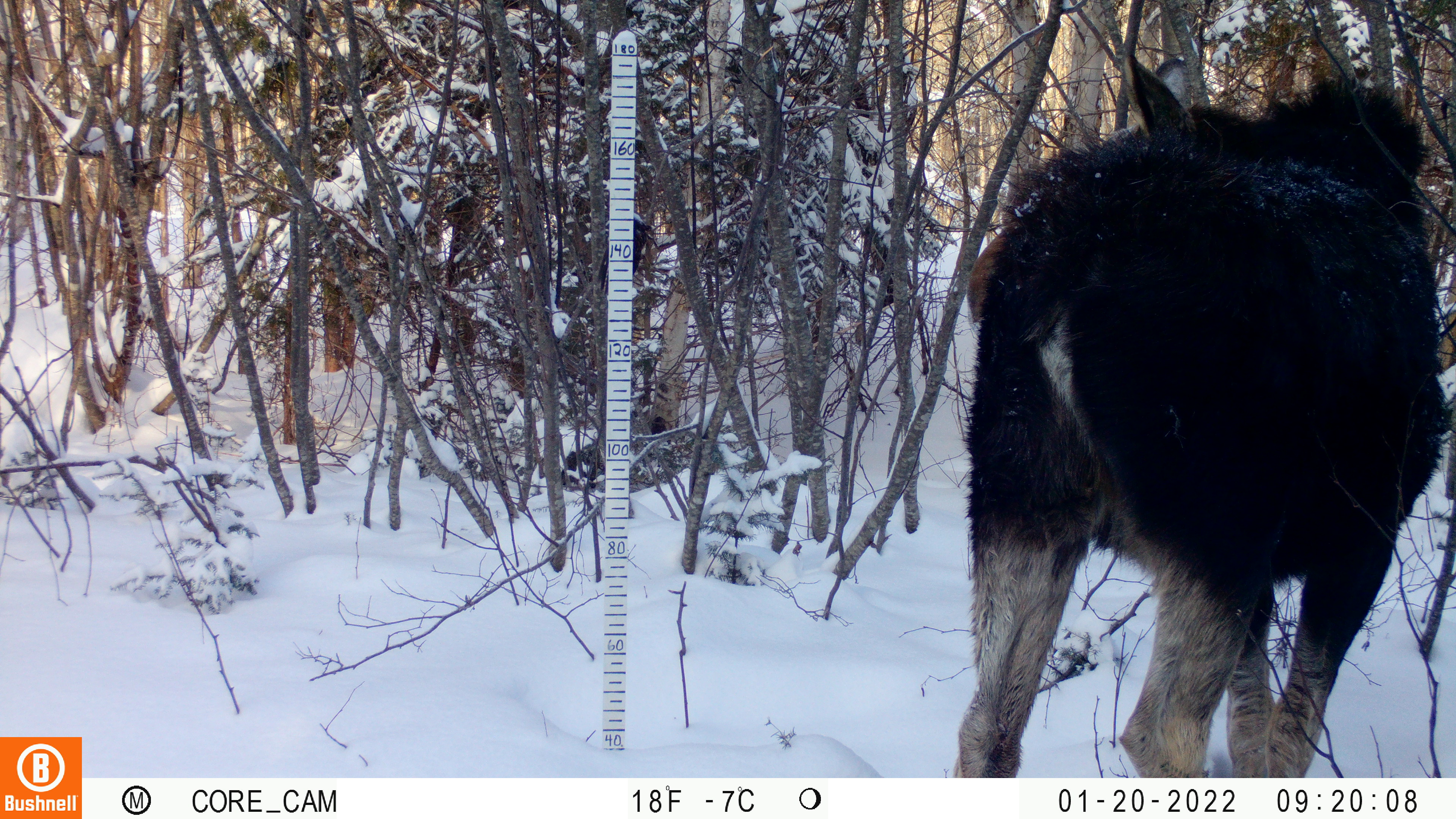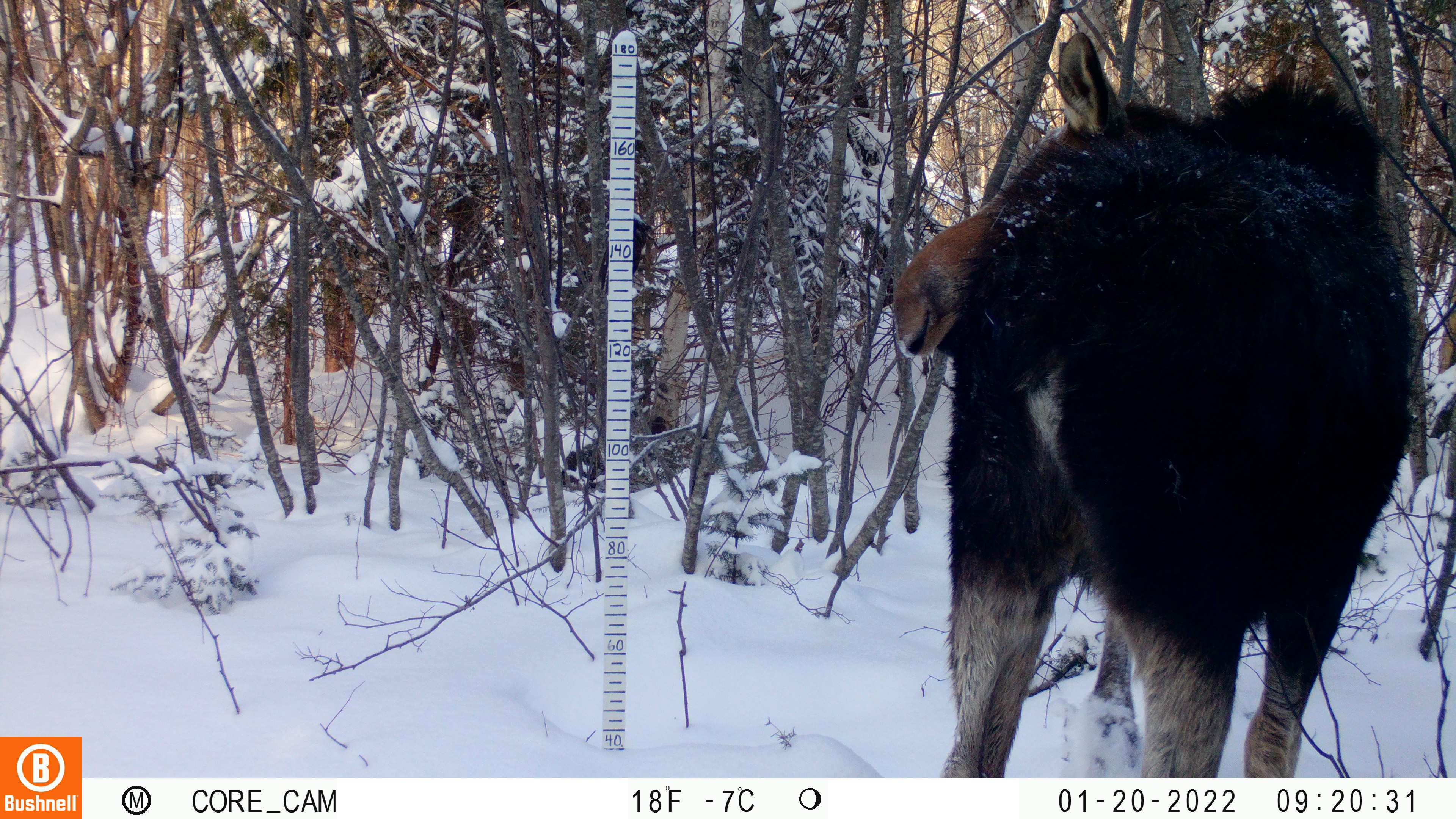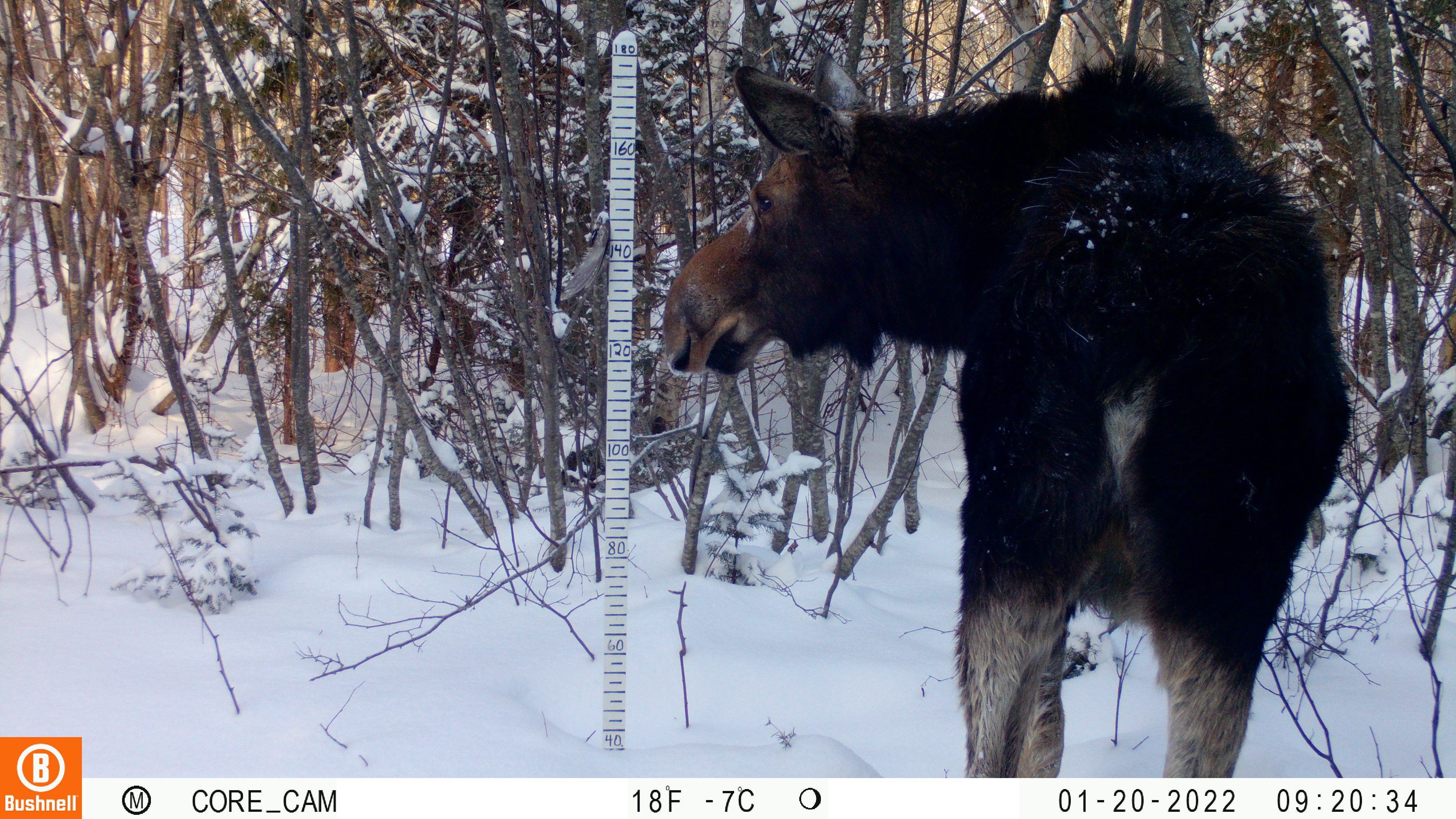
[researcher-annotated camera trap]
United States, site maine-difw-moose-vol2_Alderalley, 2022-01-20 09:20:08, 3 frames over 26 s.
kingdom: Animalia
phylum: Chordata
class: Mammalia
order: Artiodactyla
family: Cervidae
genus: Alces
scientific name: Alces alces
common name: moose